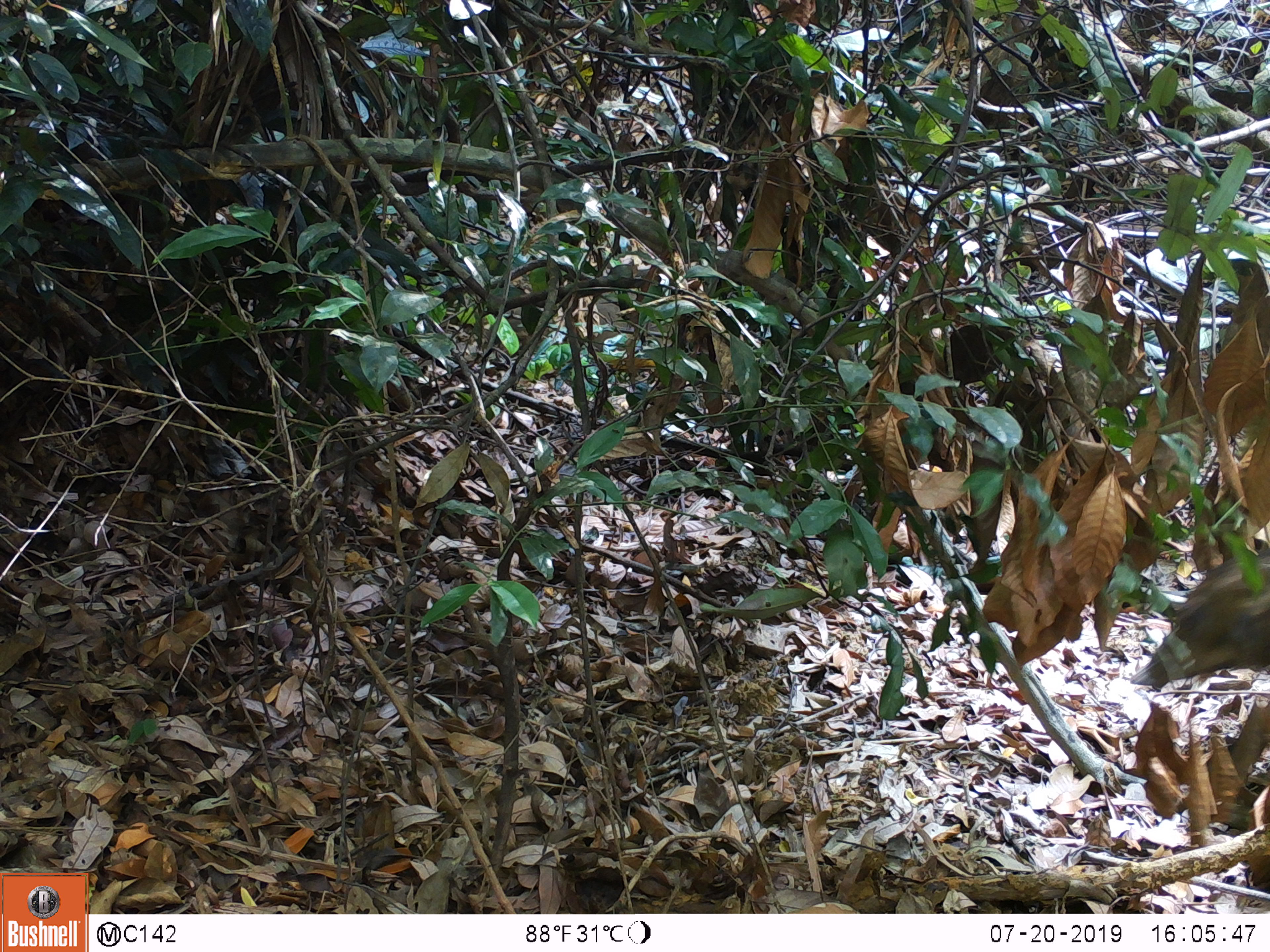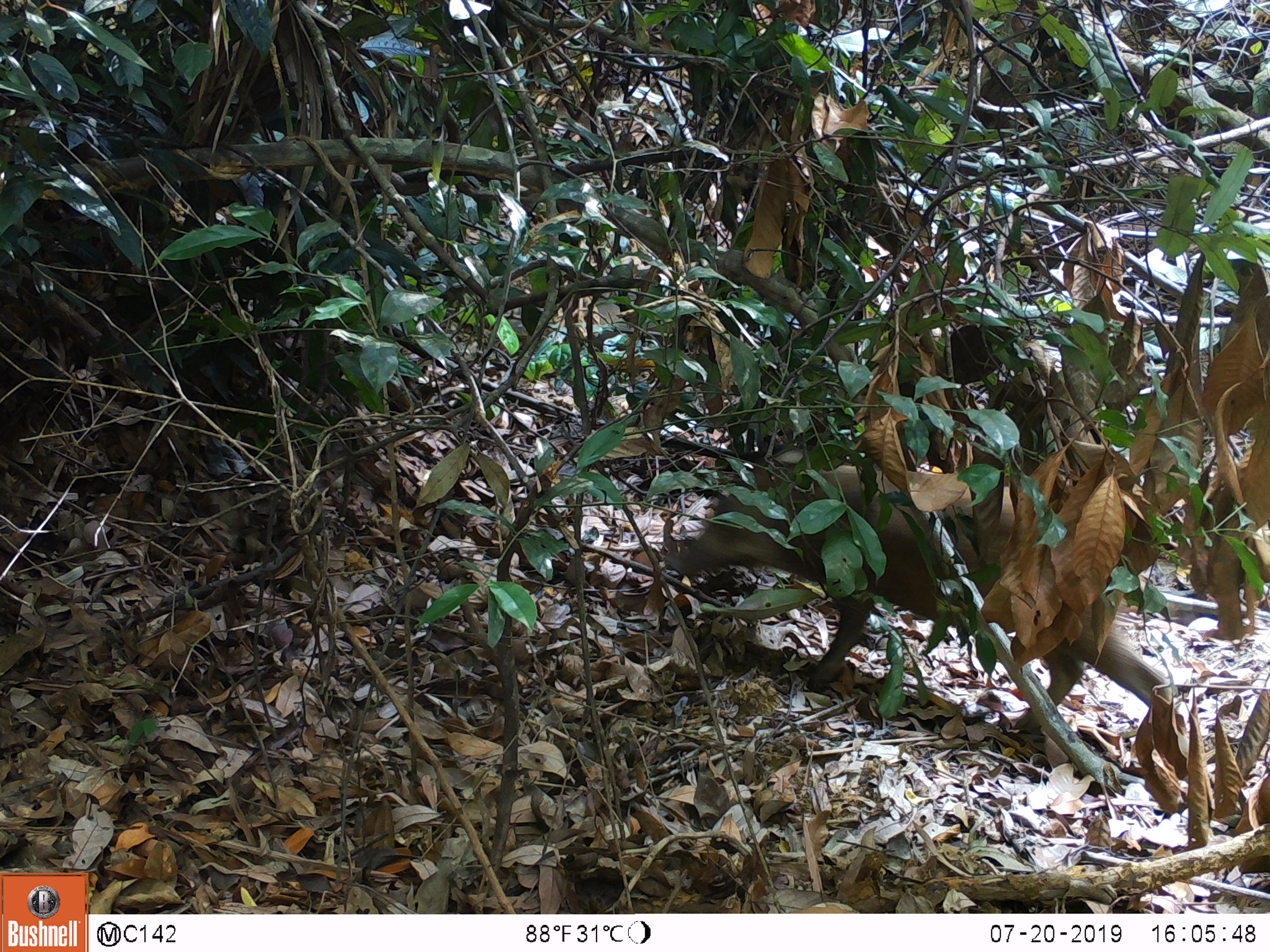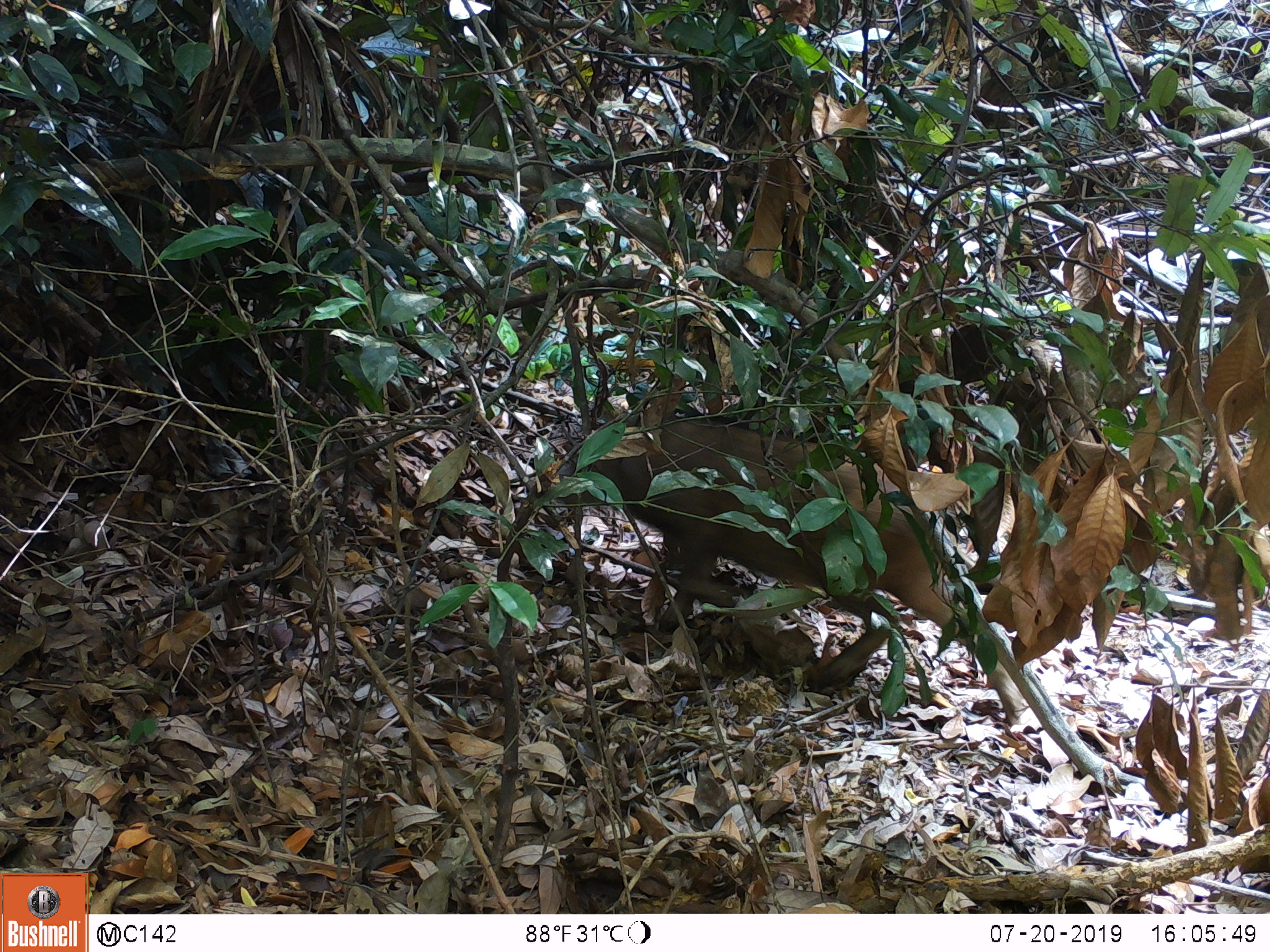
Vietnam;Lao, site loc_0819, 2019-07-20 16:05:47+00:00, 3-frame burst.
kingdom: Animalia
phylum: Chordata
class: Mammalia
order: Artiodactyla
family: Suidae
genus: Sus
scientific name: Sus scrofa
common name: eurasian wild pig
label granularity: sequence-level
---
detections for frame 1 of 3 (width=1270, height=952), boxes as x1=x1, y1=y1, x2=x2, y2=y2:
eurasian wild pig: x1=1126, y1=535, x2=1270, y2=693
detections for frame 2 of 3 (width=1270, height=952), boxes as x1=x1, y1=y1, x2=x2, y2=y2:
eurasian wild pig: x1=665, y1=445, x2=1175, y2=749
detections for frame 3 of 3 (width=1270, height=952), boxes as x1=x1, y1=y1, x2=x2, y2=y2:
eurasian wild pig: x1=555, y1=413, x2=1023, y2=725